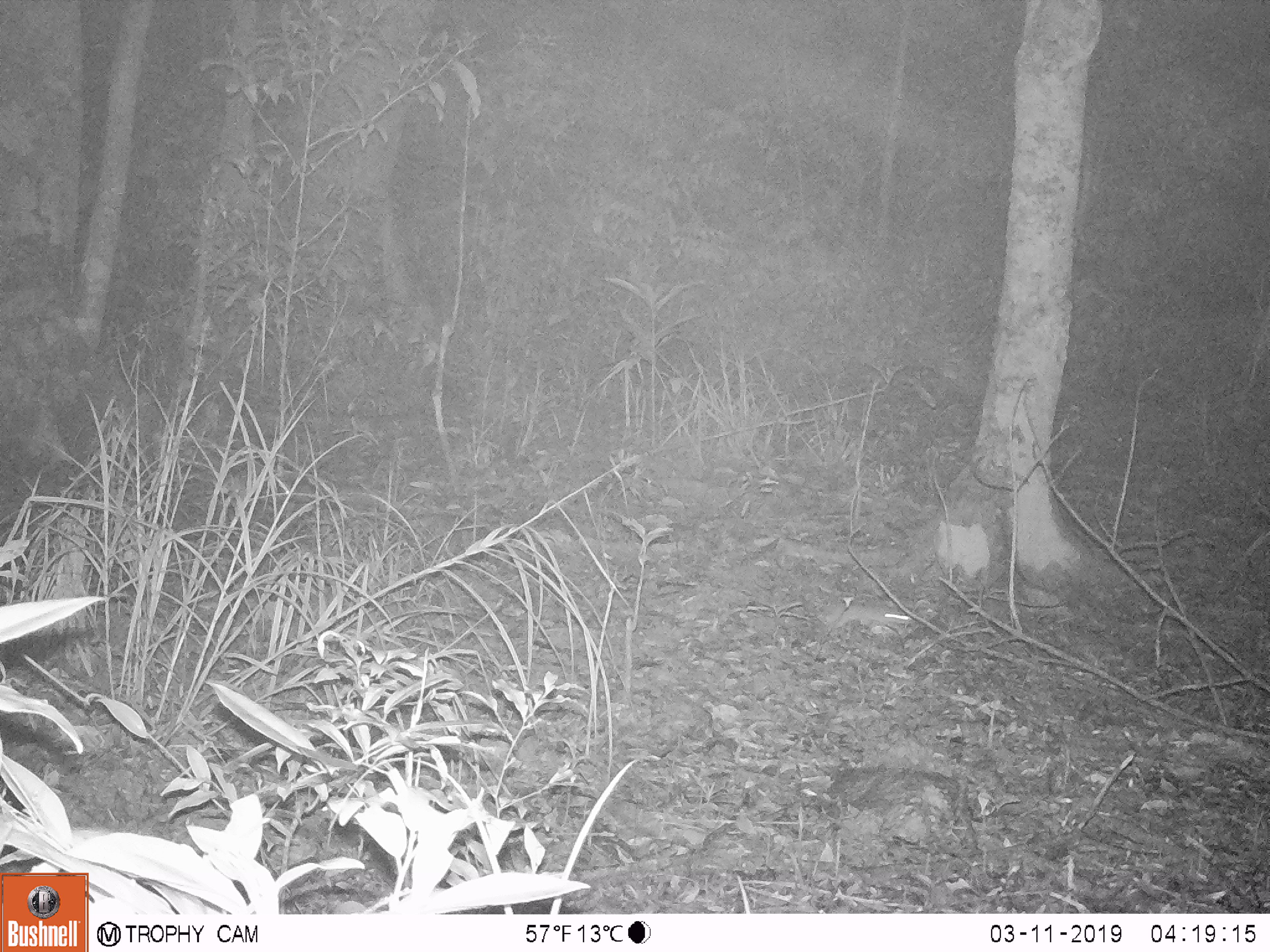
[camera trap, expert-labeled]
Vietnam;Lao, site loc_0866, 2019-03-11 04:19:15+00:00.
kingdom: Animalia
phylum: Chordata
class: Mammalia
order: Rodentia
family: Muridae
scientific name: Muridae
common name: old-world mice and rats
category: unidentified murid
Unidentified murid (old-world mice and rats) (Muridae). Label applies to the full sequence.